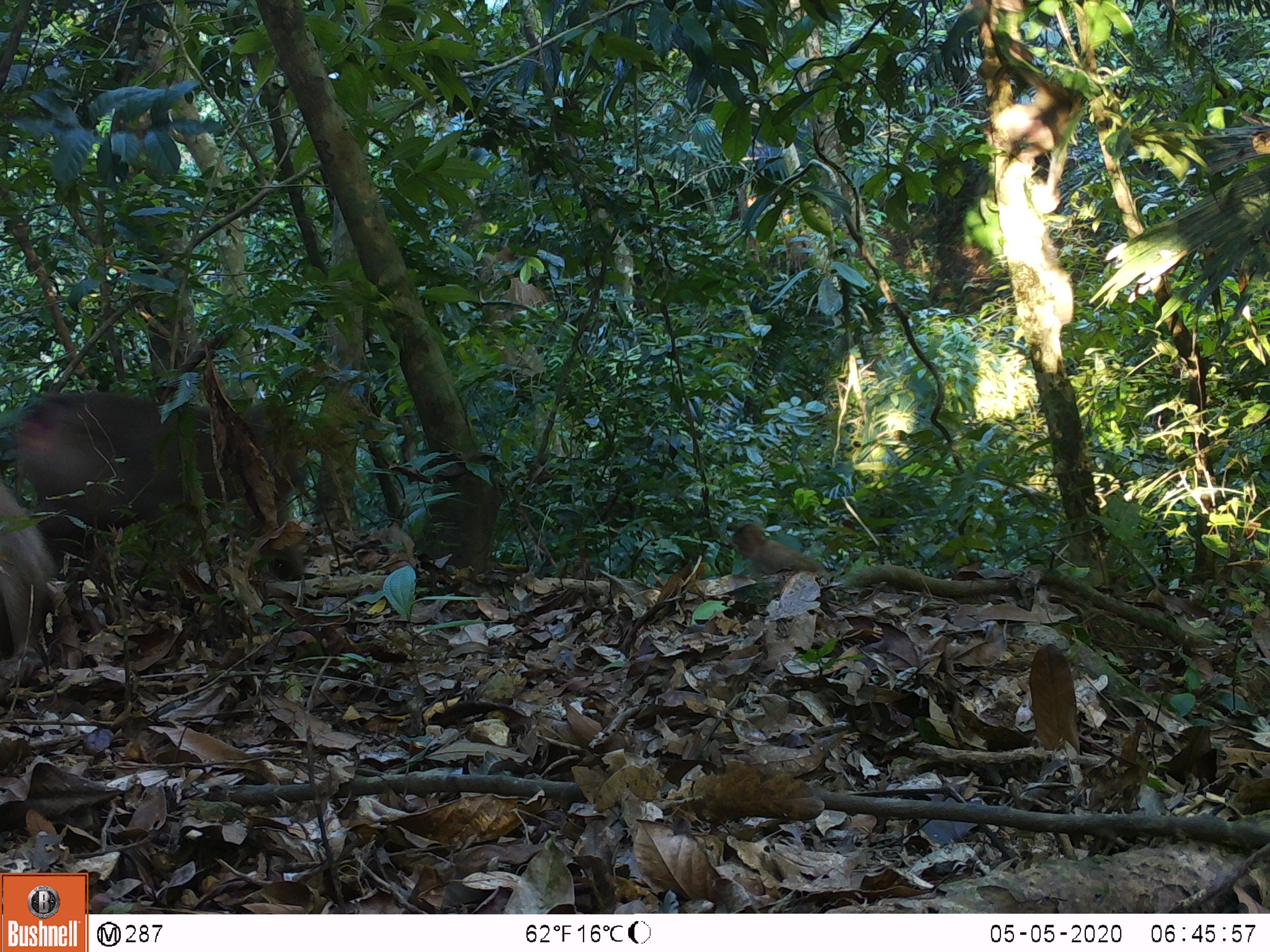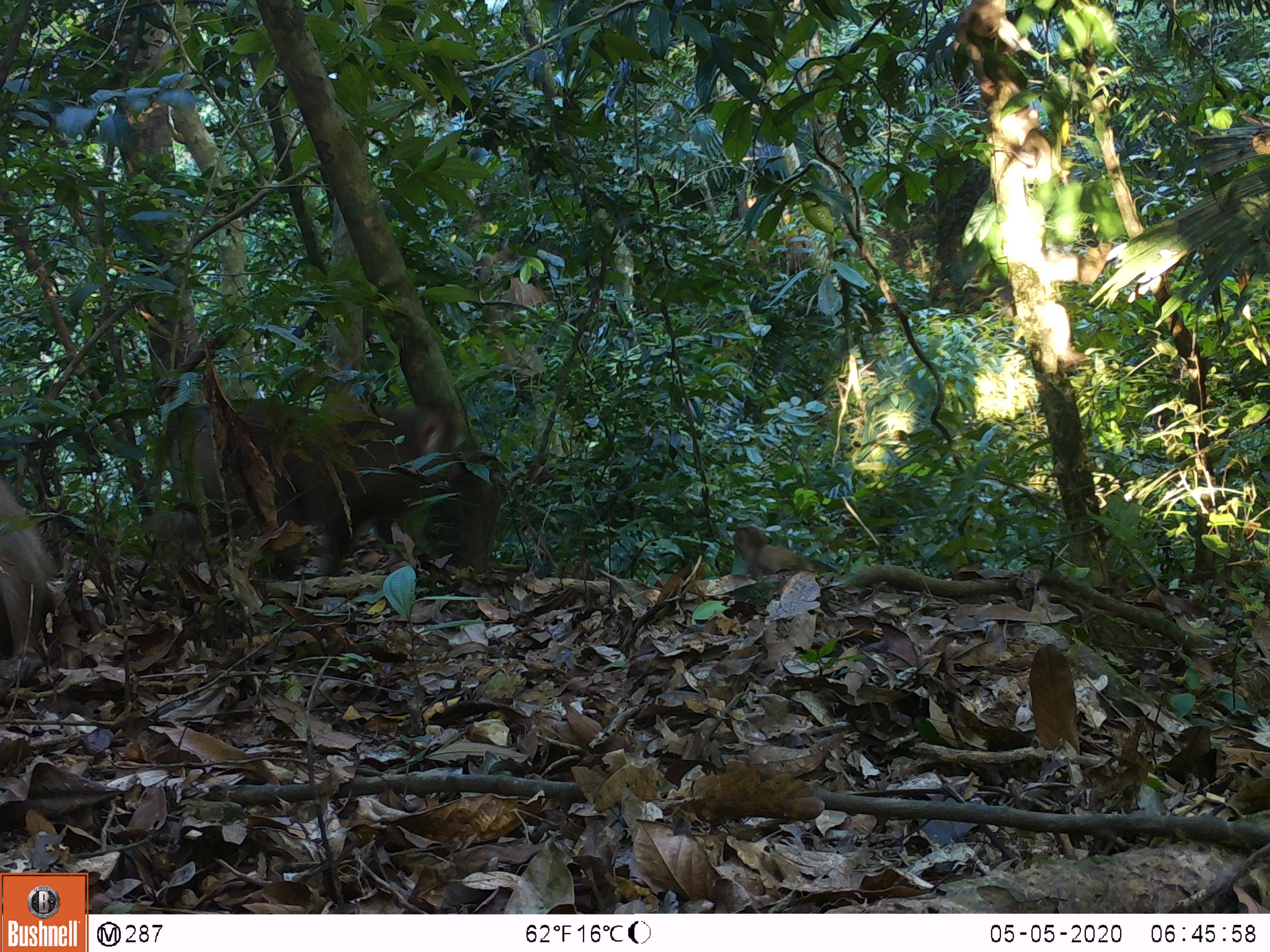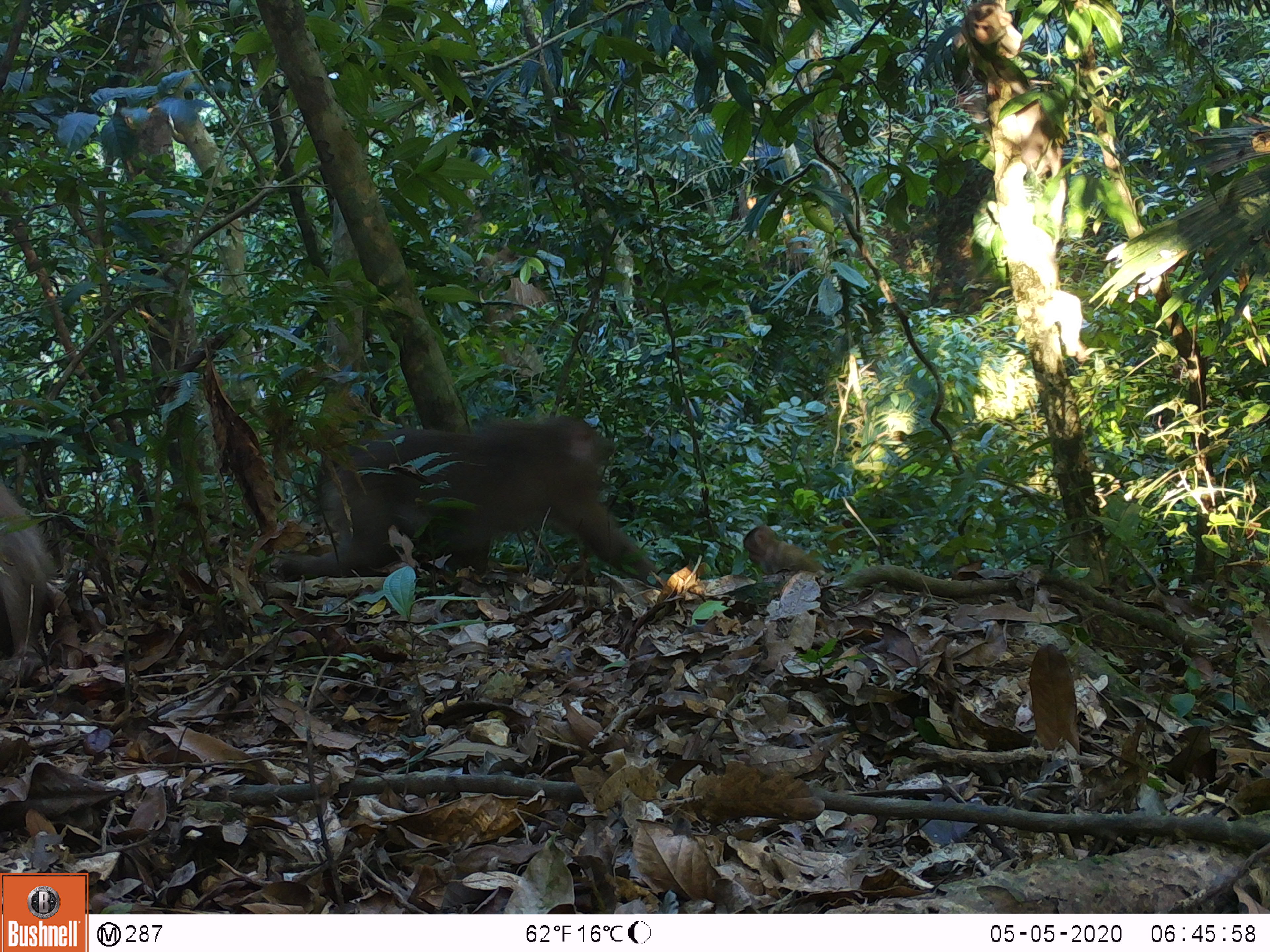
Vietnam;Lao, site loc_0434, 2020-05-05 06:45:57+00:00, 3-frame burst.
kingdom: Animalia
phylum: Chordata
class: Mammalia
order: Primates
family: Cercopithecidae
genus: Macaca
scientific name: Macaca nemestrina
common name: pig-tailed macaque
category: pig tailed macaque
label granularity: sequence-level